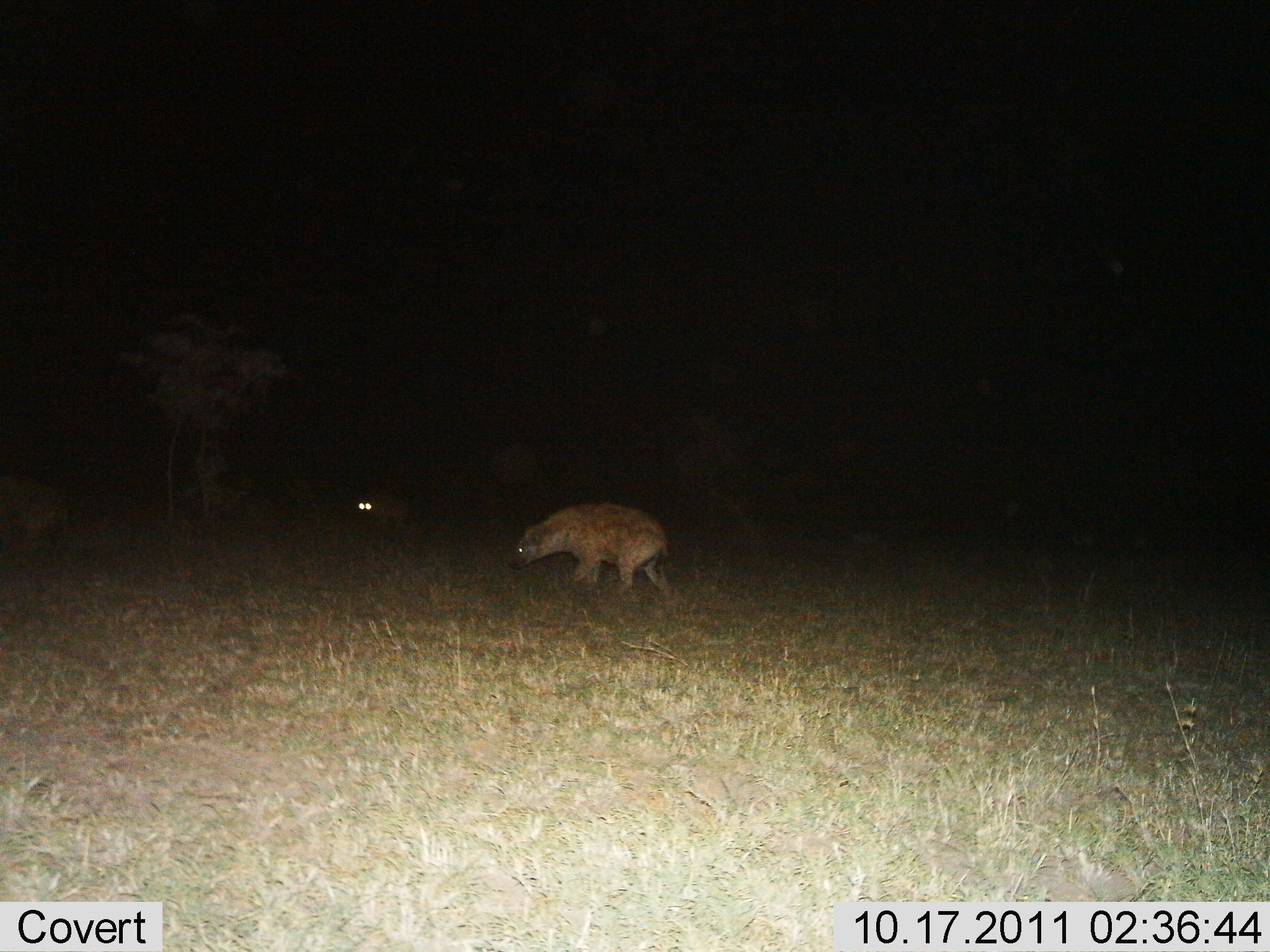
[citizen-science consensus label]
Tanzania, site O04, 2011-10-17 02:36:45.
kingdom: Animalia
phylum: Chordata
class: Mammalia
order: Carnivora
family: Hyaenidae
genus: Crocuta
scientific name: Crocuta crocuta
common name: spotted hyena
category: hyenaspotted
Hyenaspotted (spotted hyena) (Crocuta crocuta), count 2. Behavior (volunteer vote fractions): standing 8%, resting 0%, moving 92%, interacting 0%. Young present (vote fraction): 0%. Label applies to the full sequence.